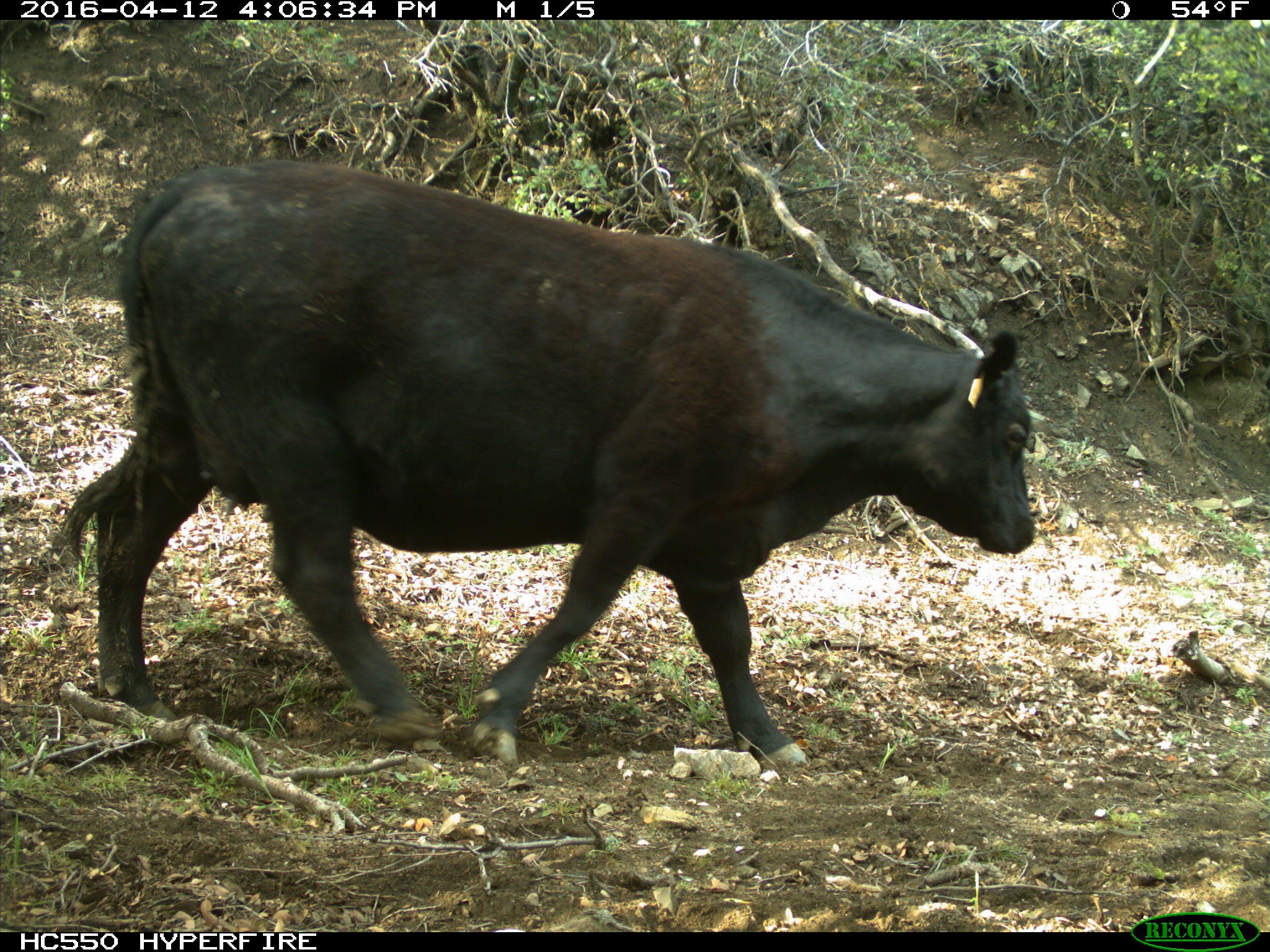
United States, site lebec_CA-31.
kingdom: Animalia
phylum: Chordata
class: Mammalia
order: Artiodactyla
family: Bovidae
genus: Bos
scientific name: Bos taurus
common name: domestic cow